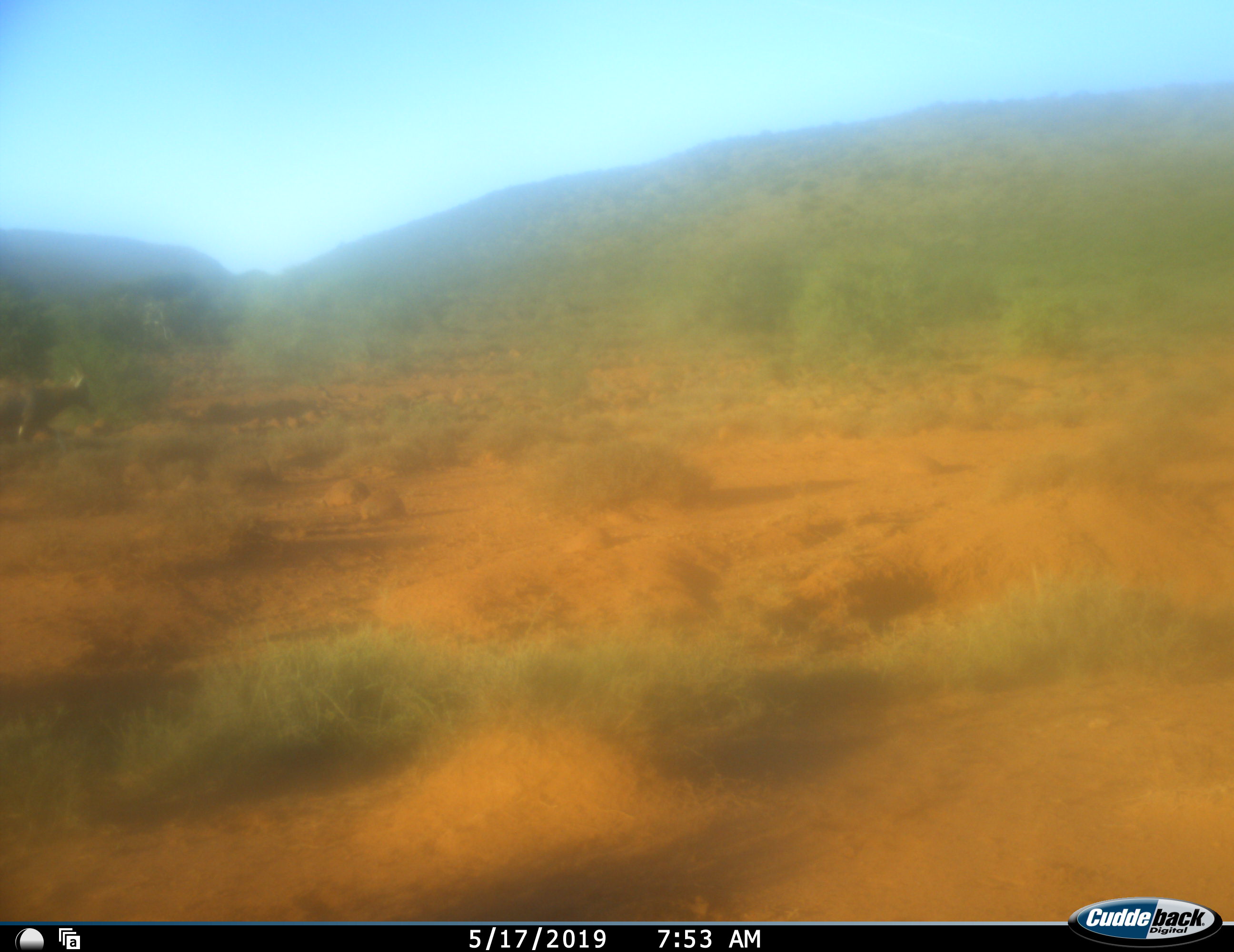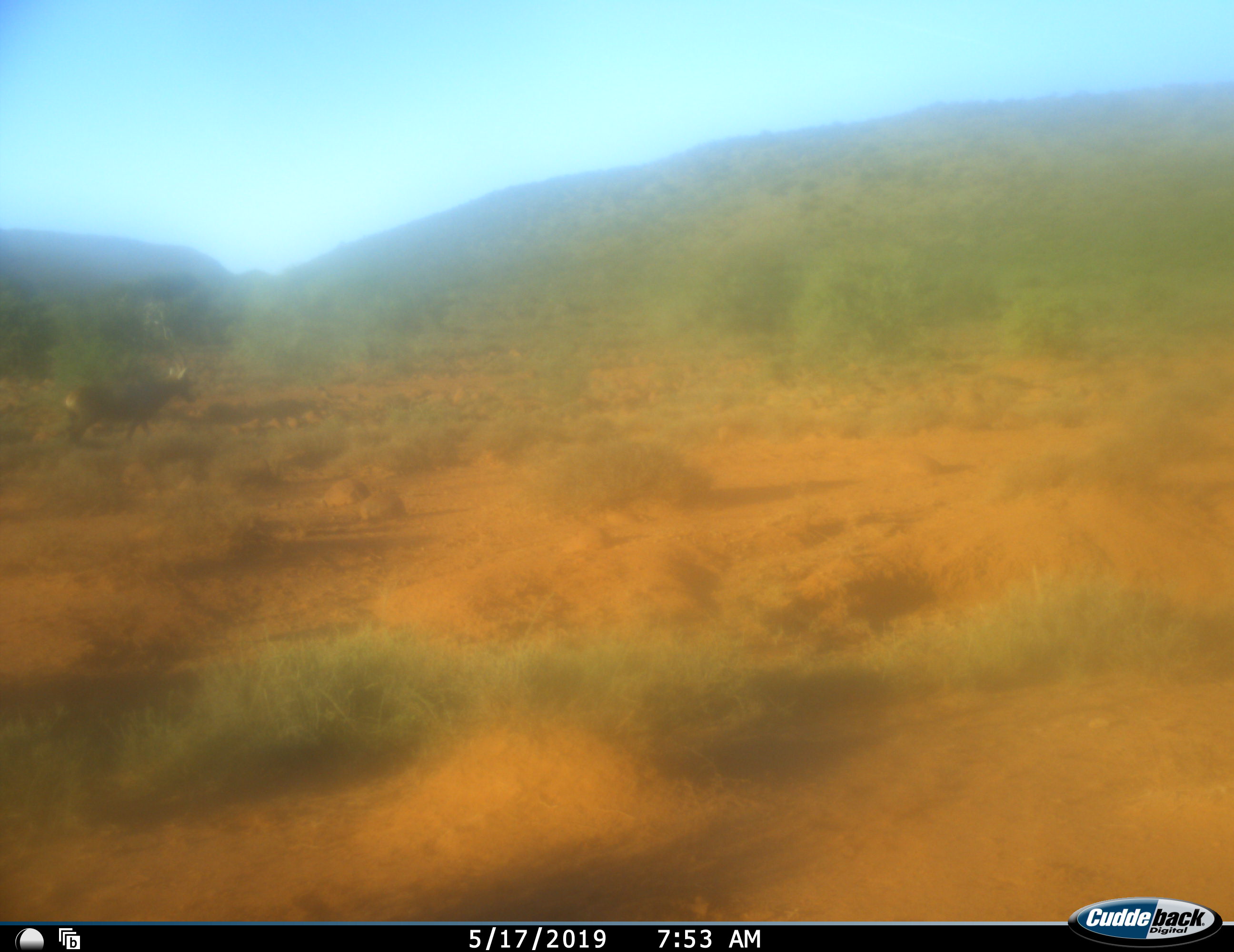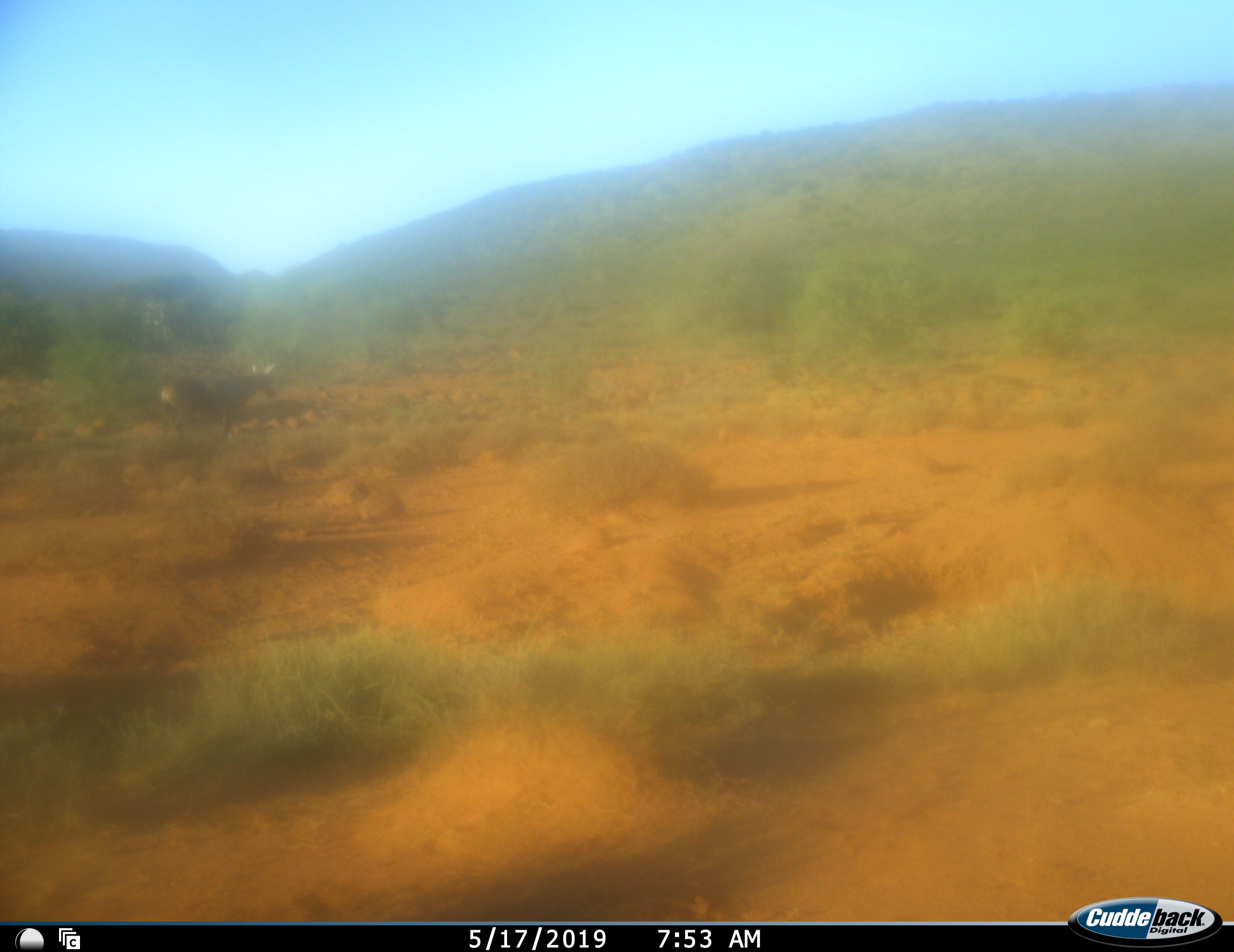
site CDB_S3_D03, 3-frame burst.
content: unidentified animal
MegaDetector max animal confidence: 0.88